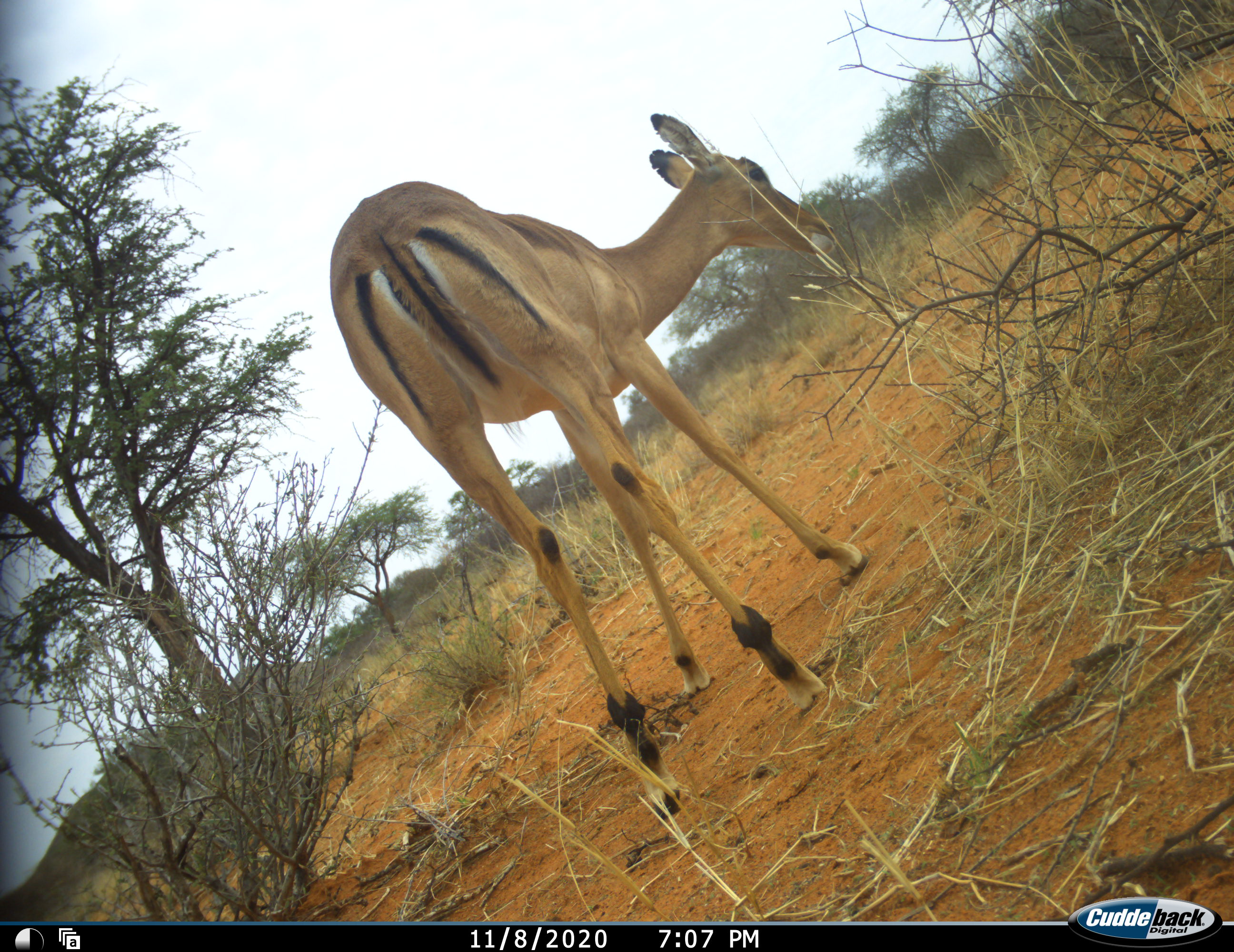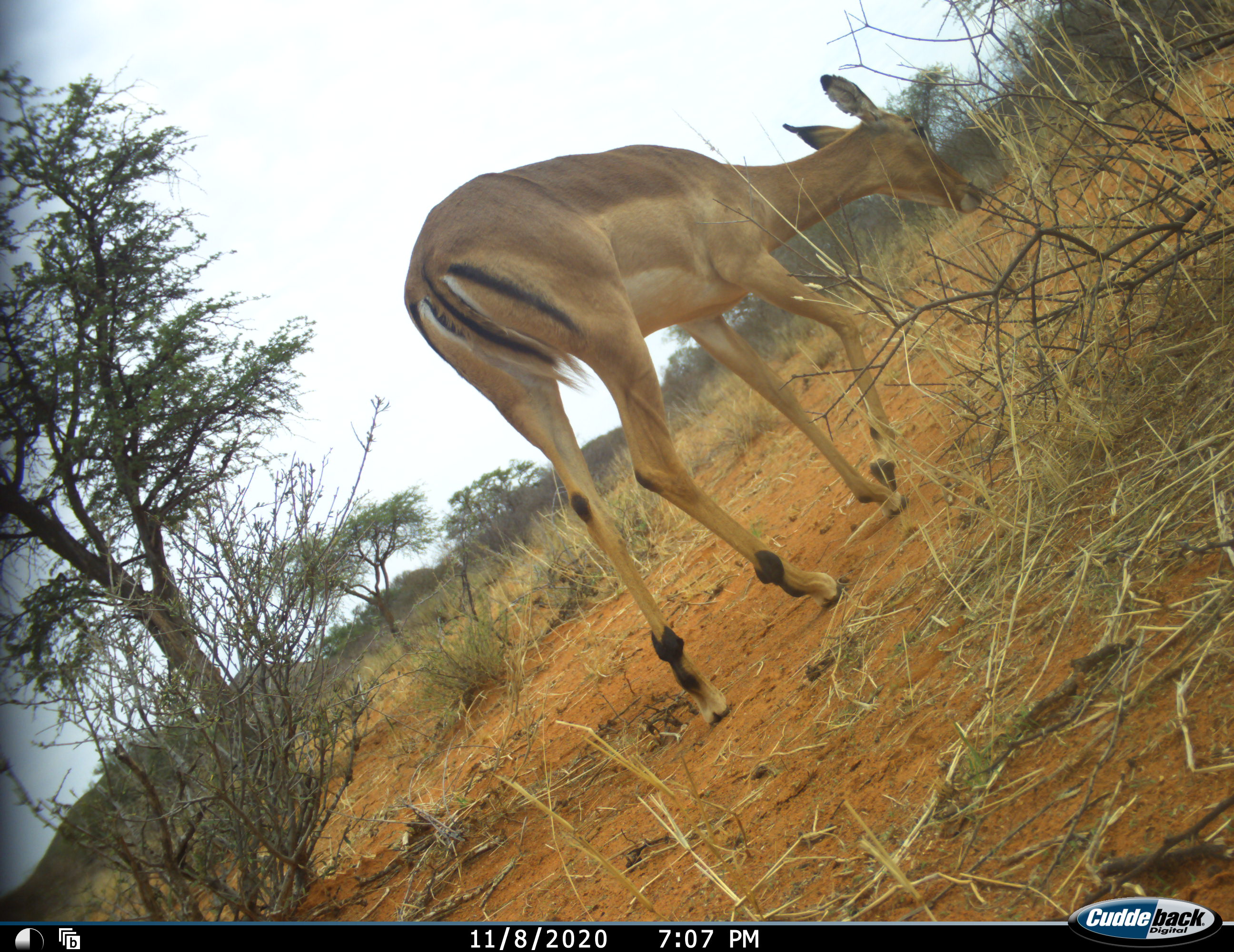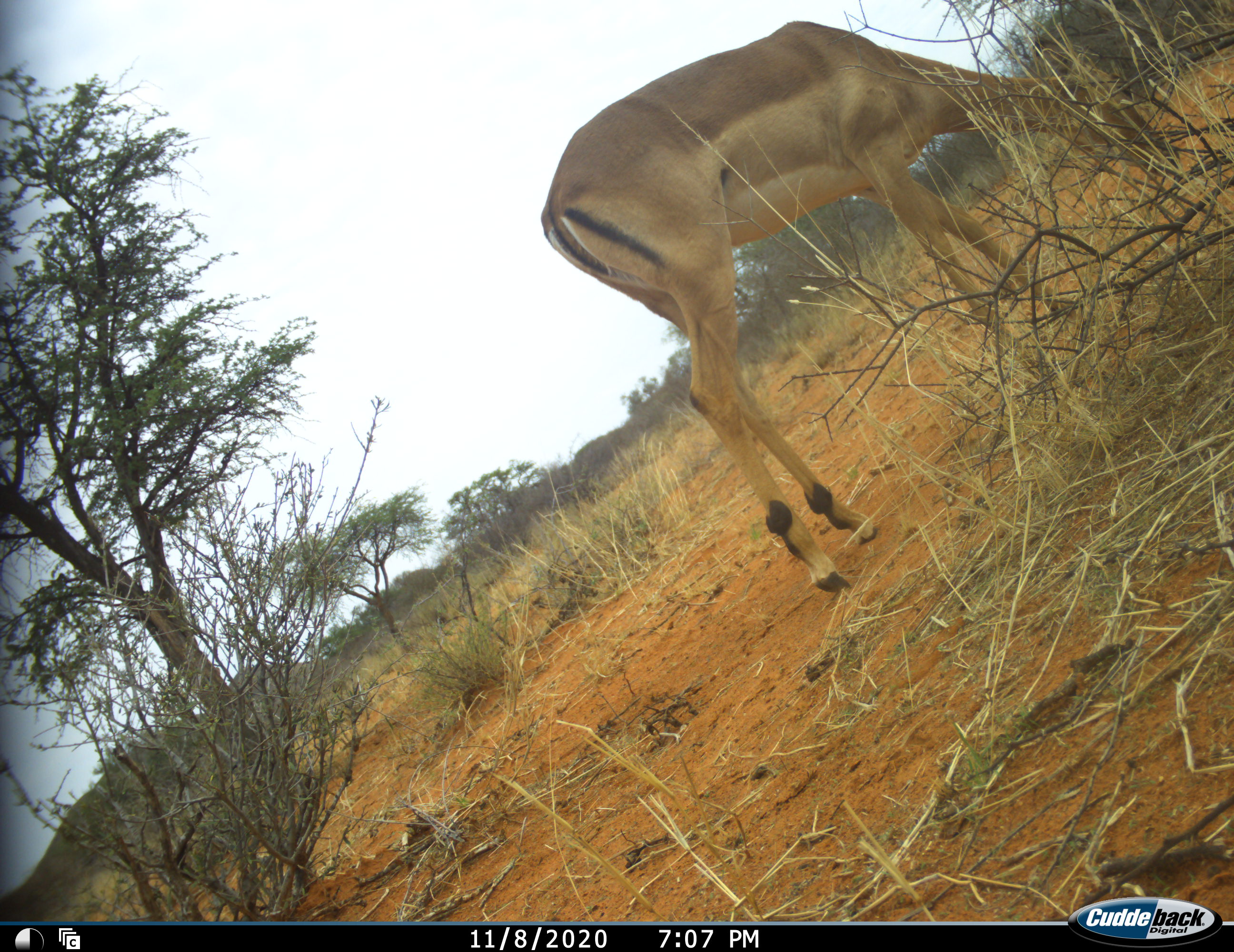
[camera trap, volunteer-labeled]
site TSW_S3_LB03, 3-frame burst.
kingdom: Animalia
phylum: Chordata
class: Mammalia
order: Artiodactyla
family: Bovidae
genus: Aepyceros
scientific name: Aepyceros melampus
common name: impala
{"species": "impala (Aepyceros melampus)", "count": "1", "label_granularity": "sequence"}